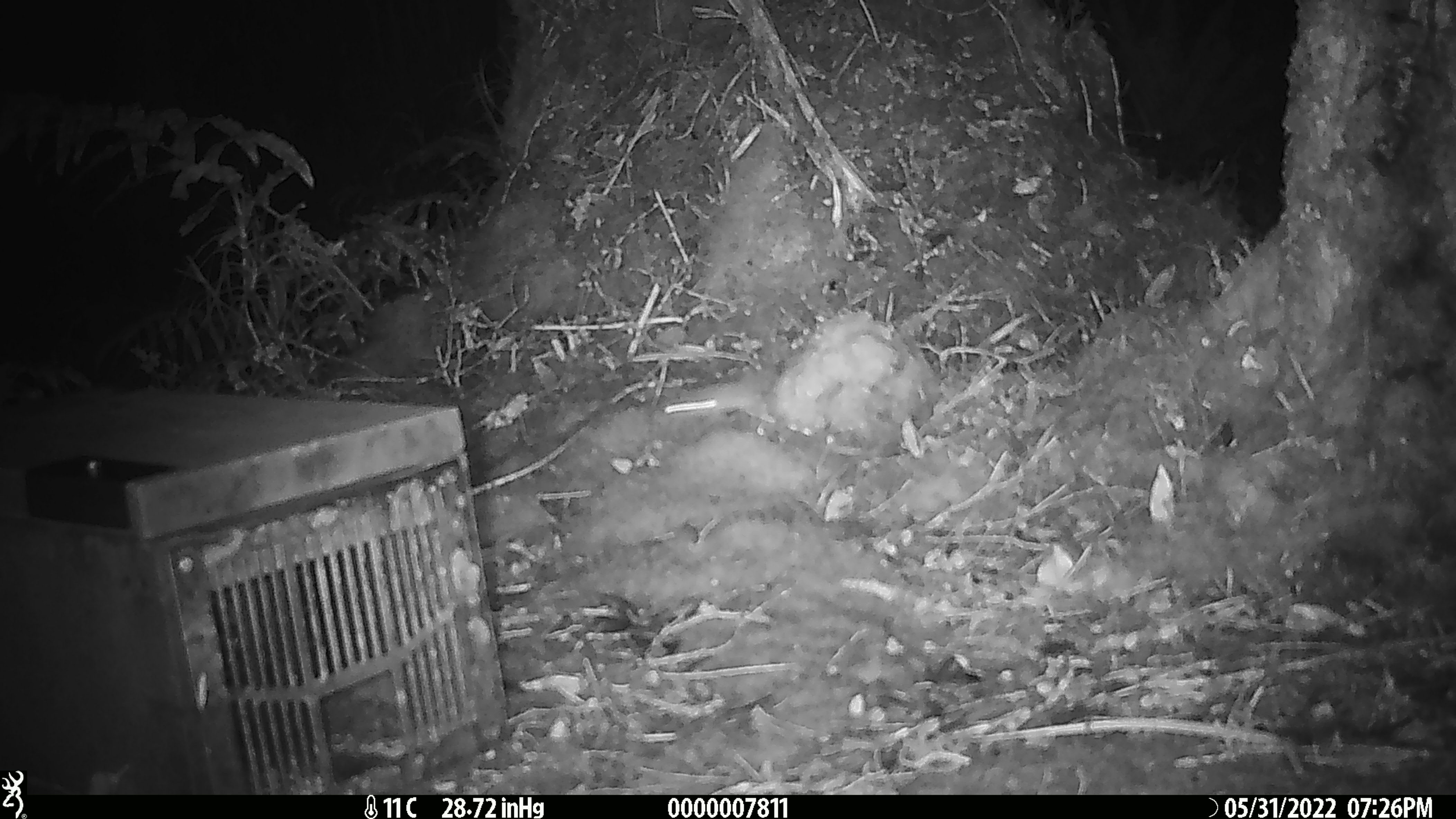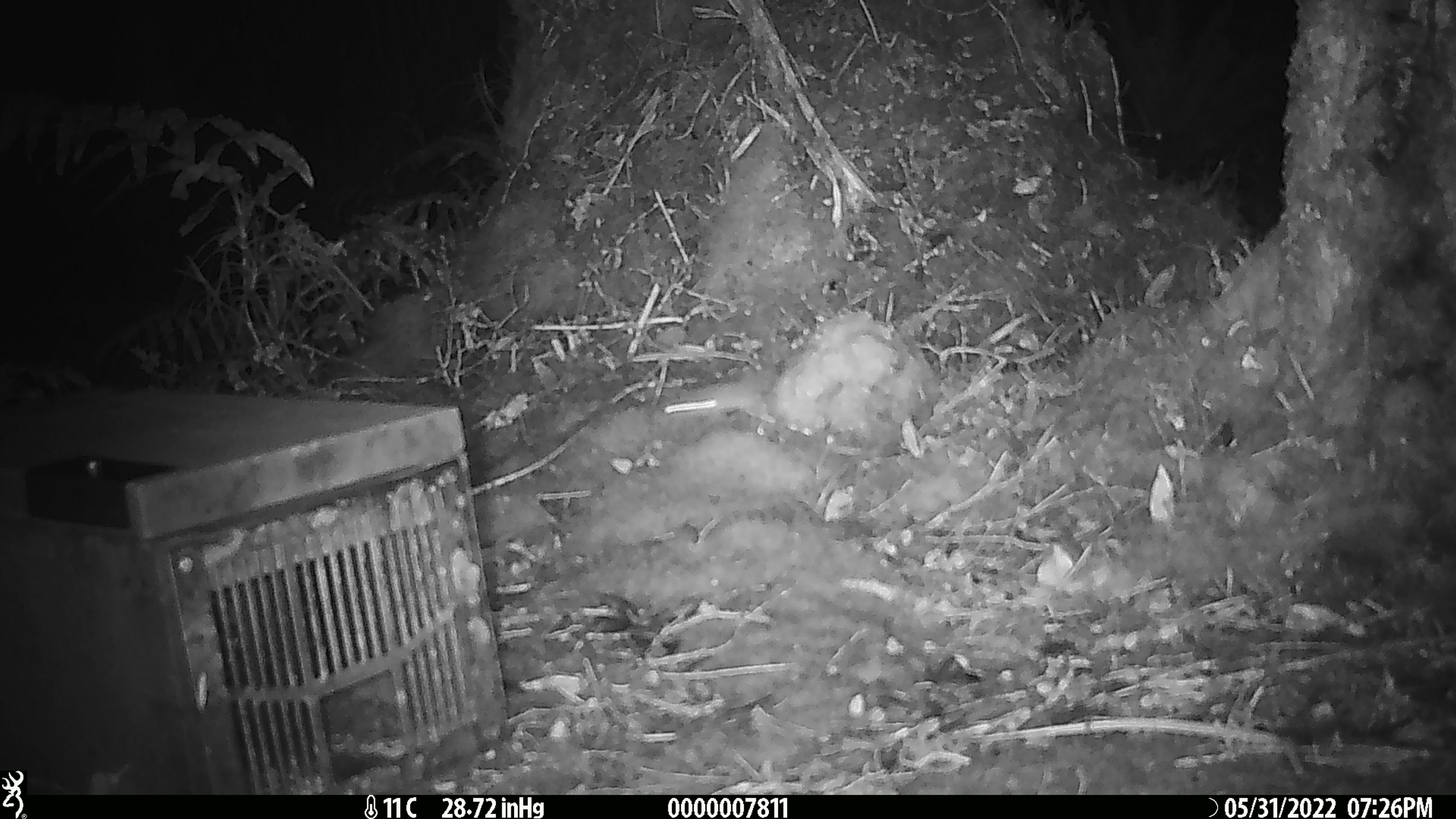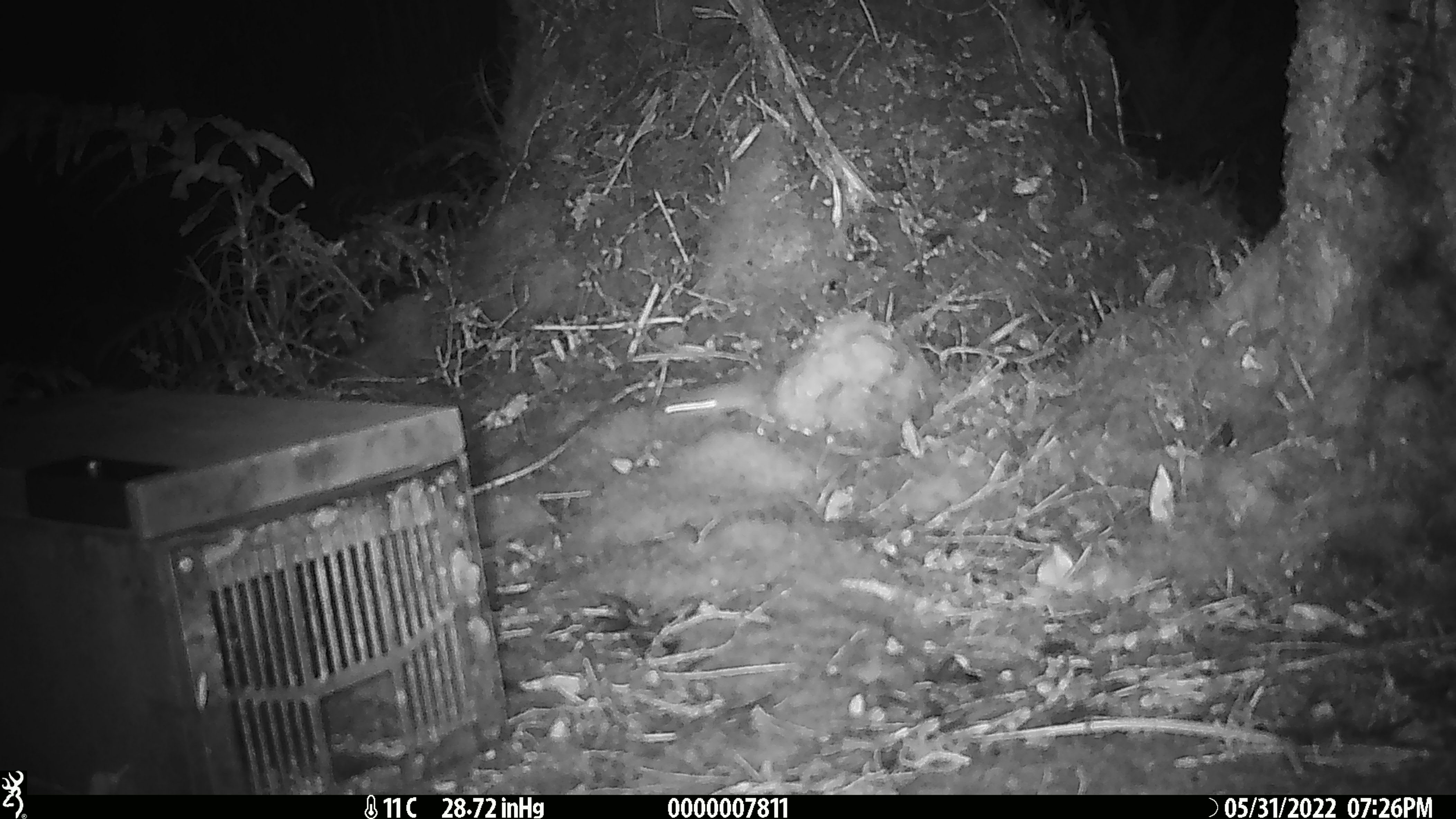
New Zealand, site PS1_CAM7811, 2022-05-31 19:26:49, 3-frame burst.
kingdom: Animalia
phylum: Chordata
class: Mammalia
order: Rodentia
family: Muridae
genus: Mus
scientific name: Mus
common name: mouse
Mouse (Mus).